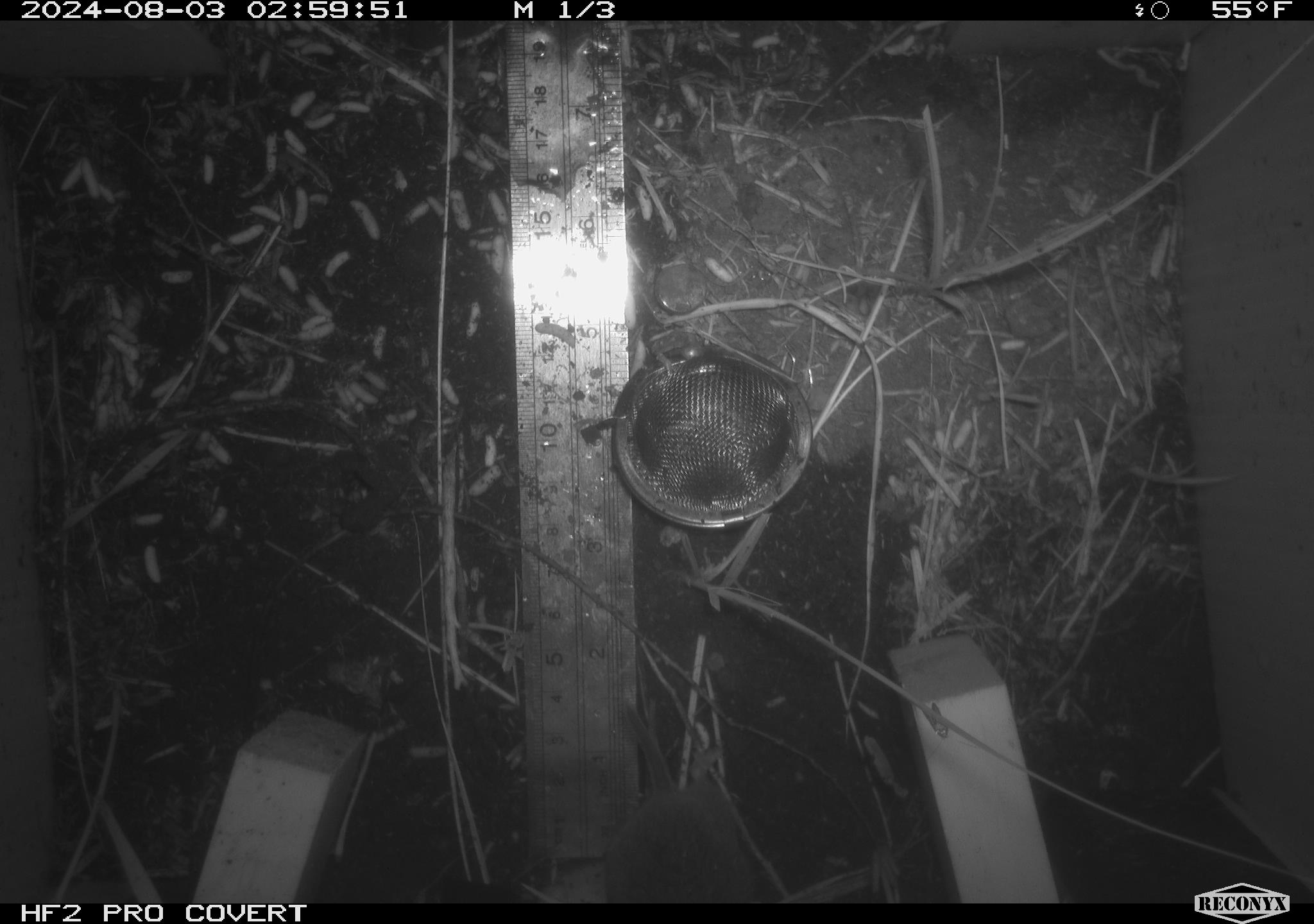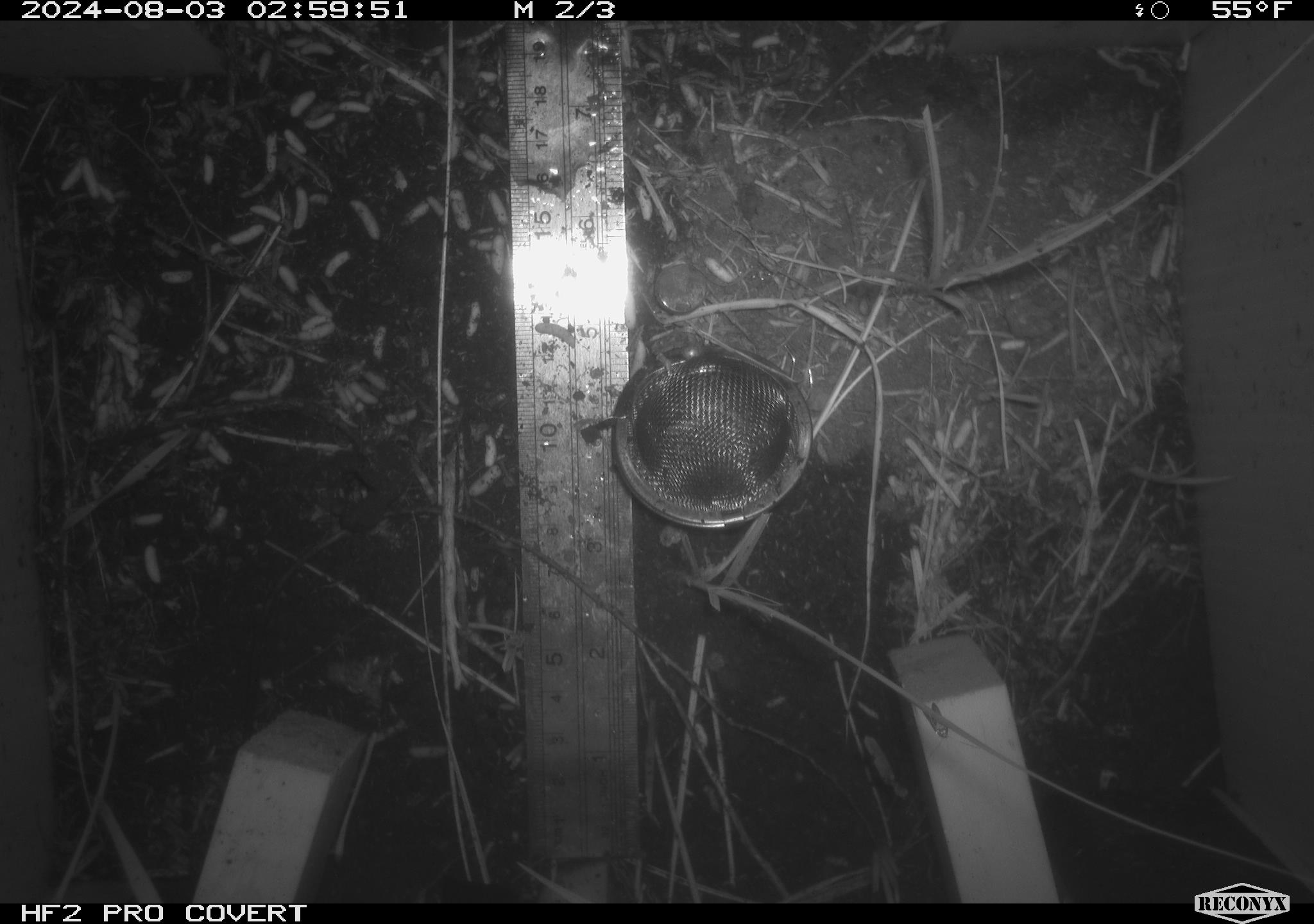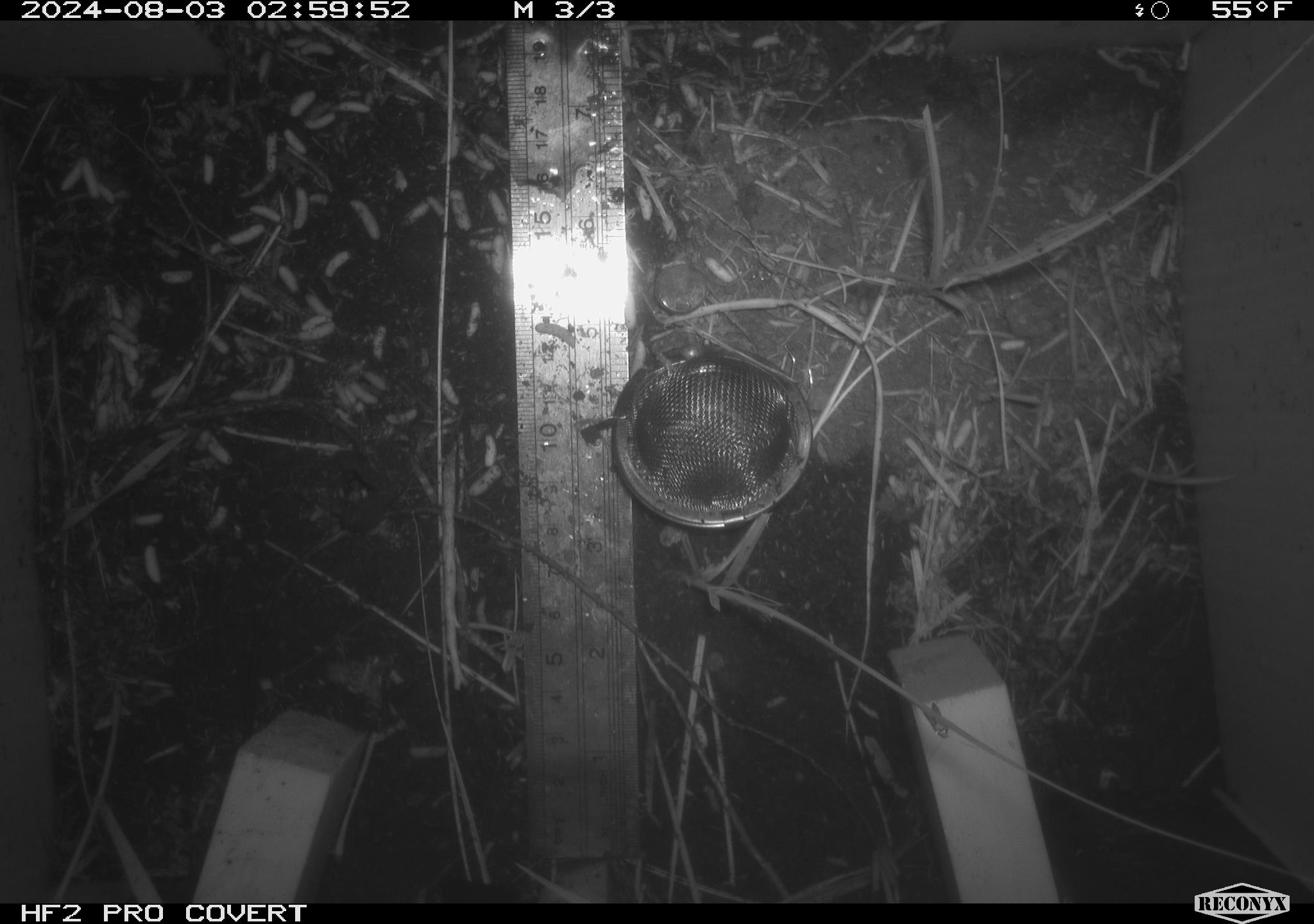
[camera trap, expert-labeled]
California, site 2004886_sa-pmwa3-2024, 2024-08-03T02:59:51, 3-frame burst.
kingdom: Animalia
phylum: Chordata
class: Mammalia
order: Rodentia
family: Cricetidae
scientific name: Arvicolinae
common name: voles, lemmings, and muskrats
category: arvicolinae subfamily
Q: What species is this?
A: Arvicolinae subfamily (voles, lemmings, and muskrats) (Arvicolinae).